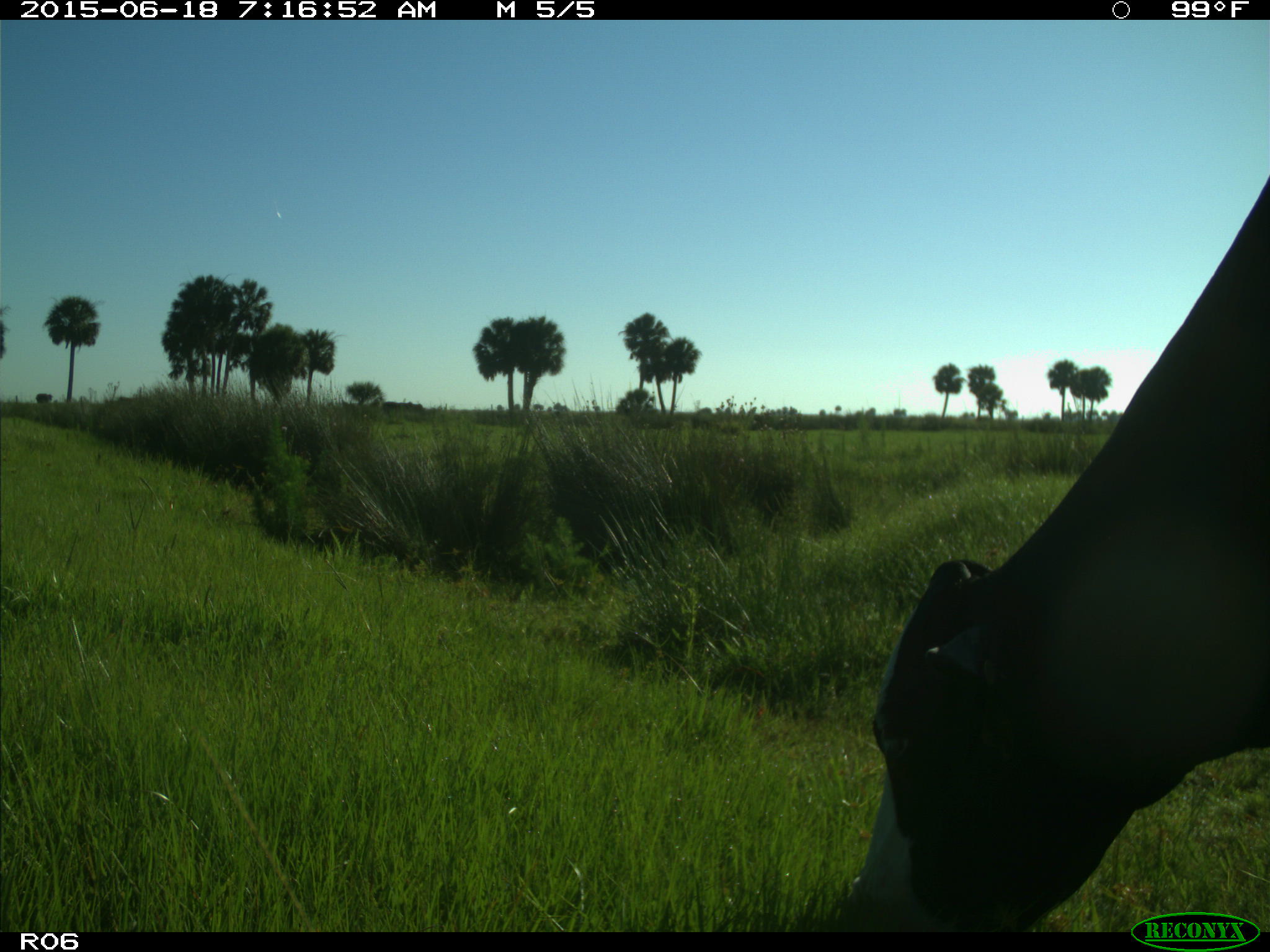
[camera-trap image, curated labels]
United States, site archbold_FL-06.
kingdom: Animalia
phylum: Chordata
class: Mammalia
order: Artiodactyla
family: Bovidae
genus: Bos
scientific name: Bos taurus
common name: domestic cow